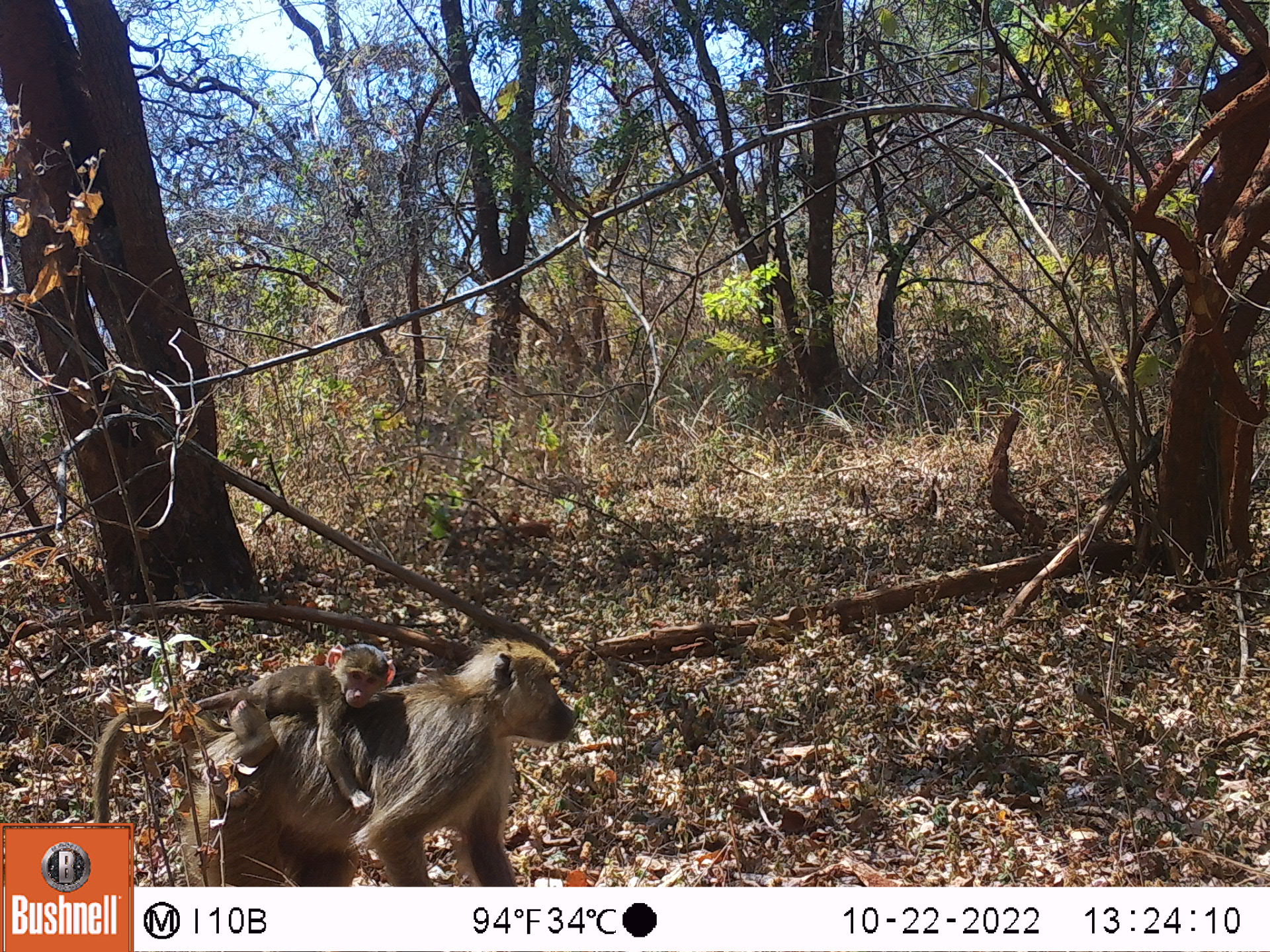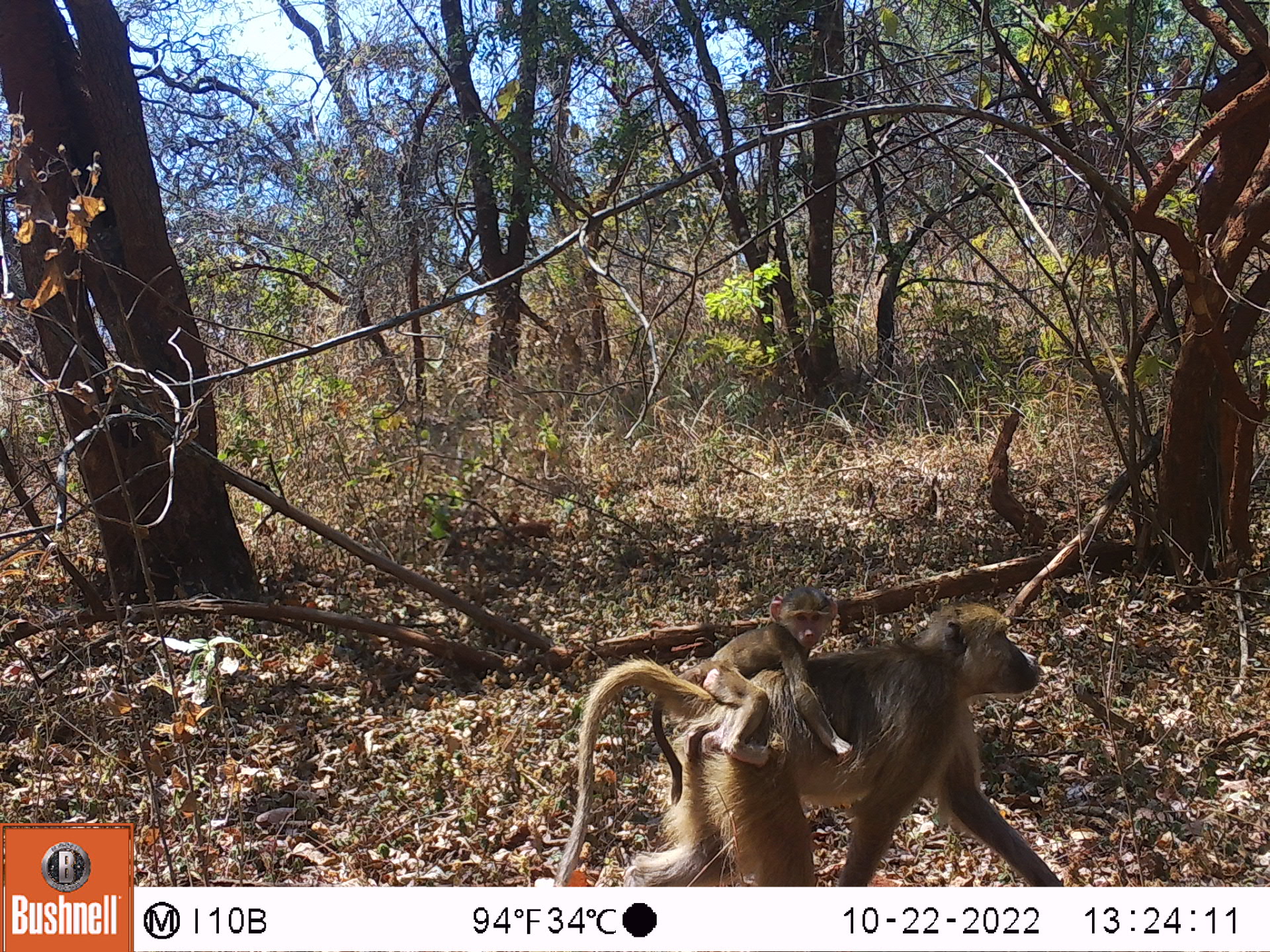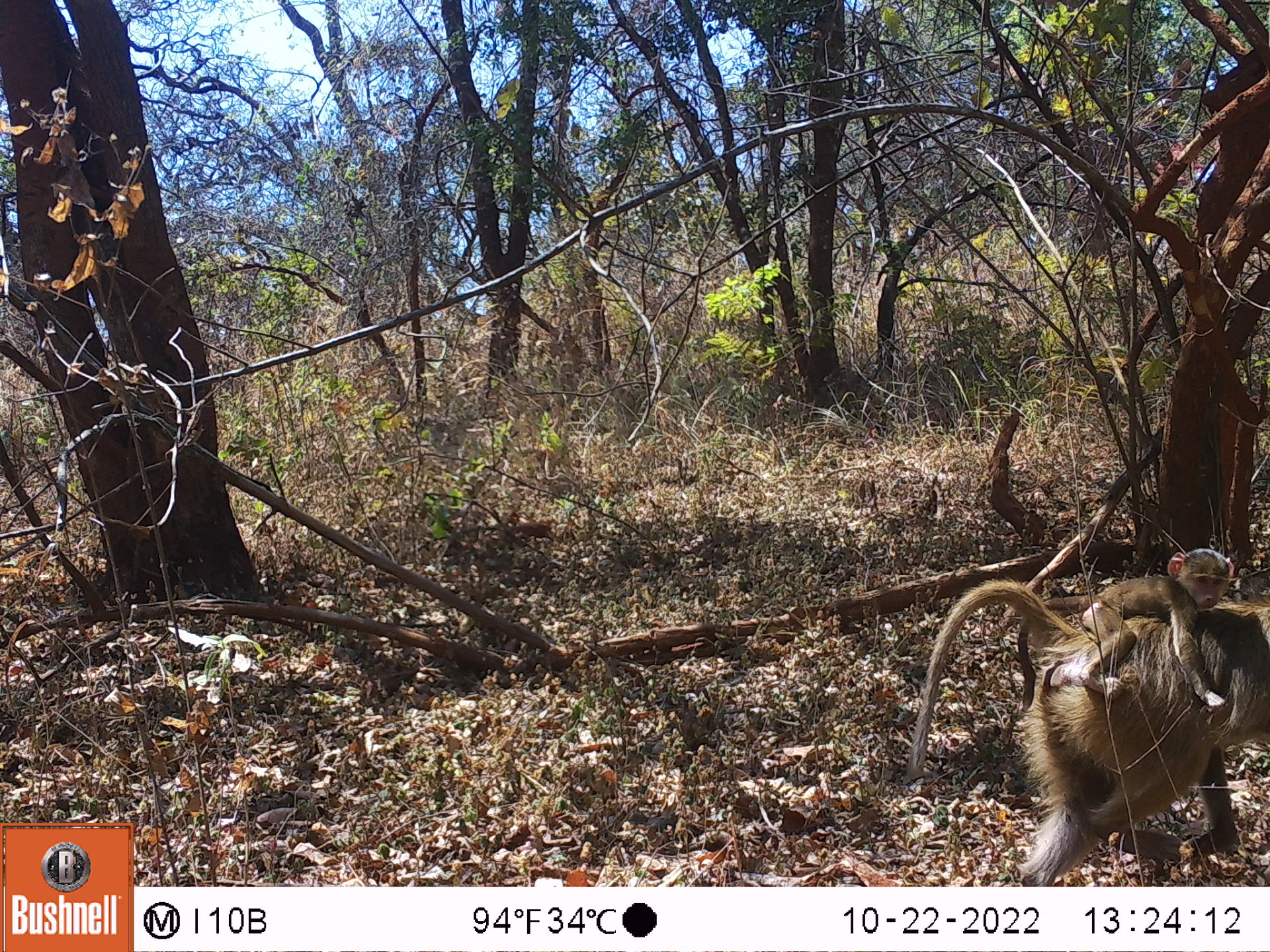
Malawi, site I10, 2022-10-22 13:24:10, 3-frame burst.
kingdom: Animalia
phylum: Chordata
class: Mammalia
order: Primates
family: Cercopithecidae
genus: Papio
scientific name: Papio cynocephalus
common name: yellow baboon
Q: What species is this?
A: Yellow baboon (Papio cynocephalus).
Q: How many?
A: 2.